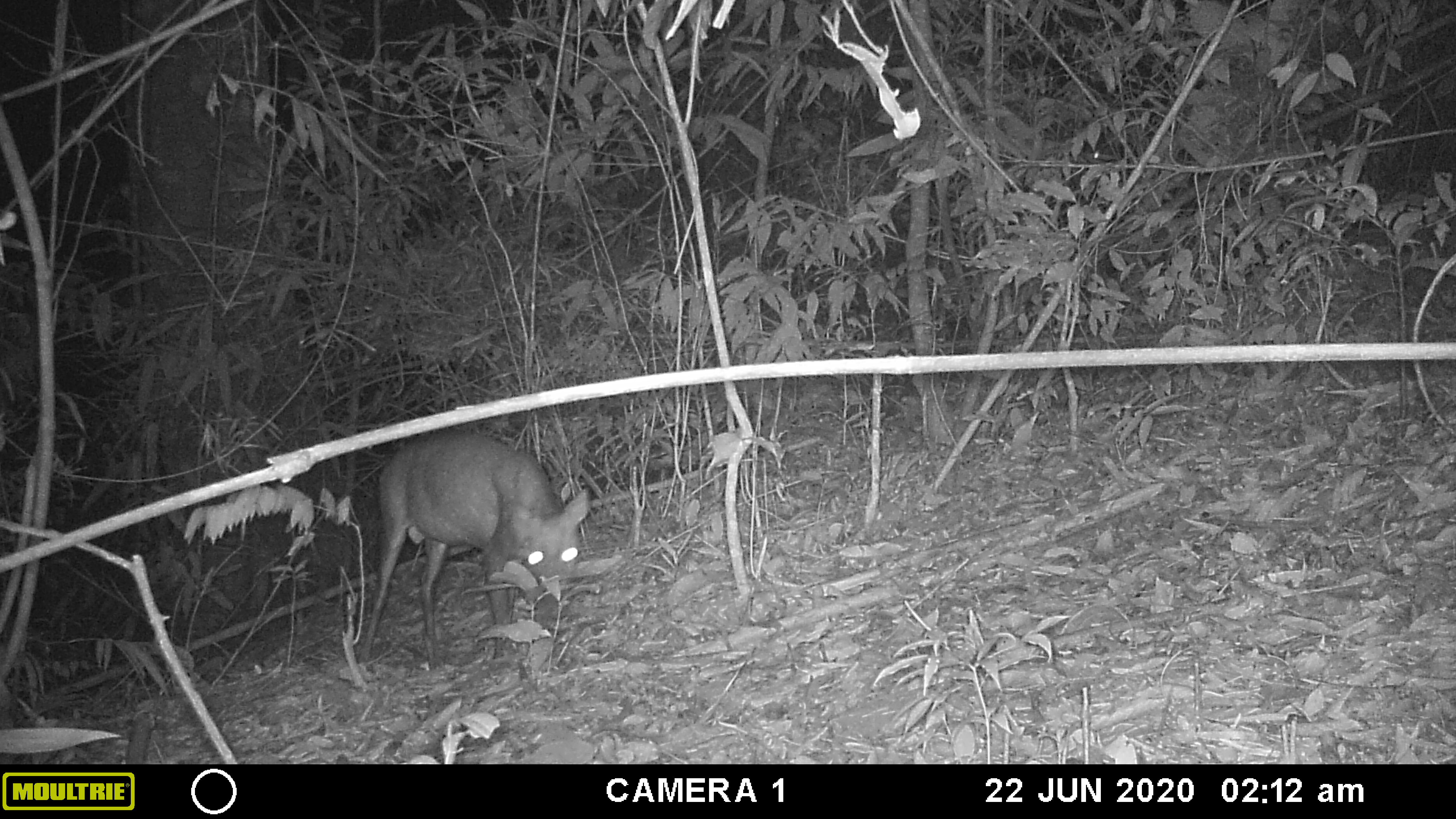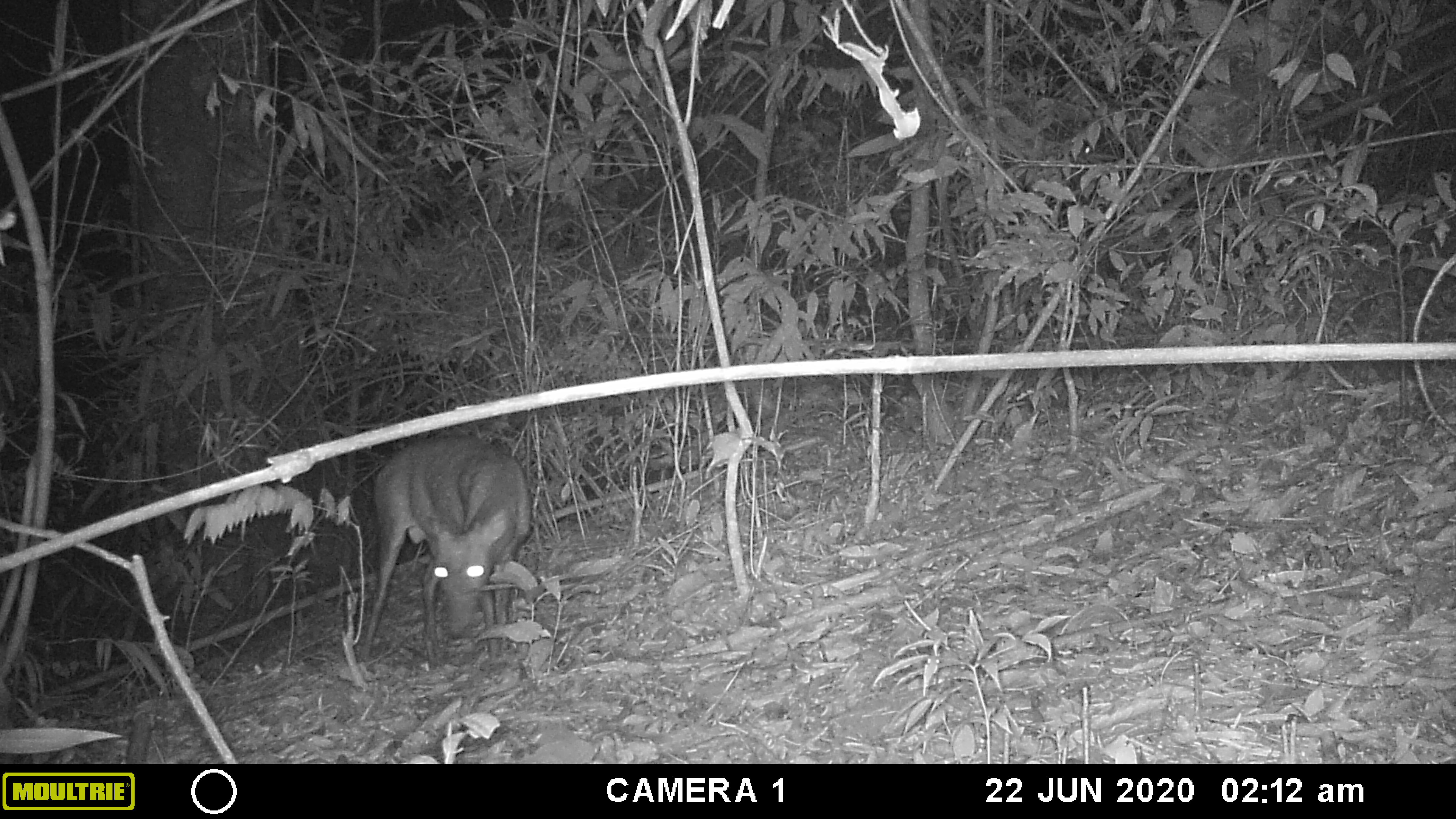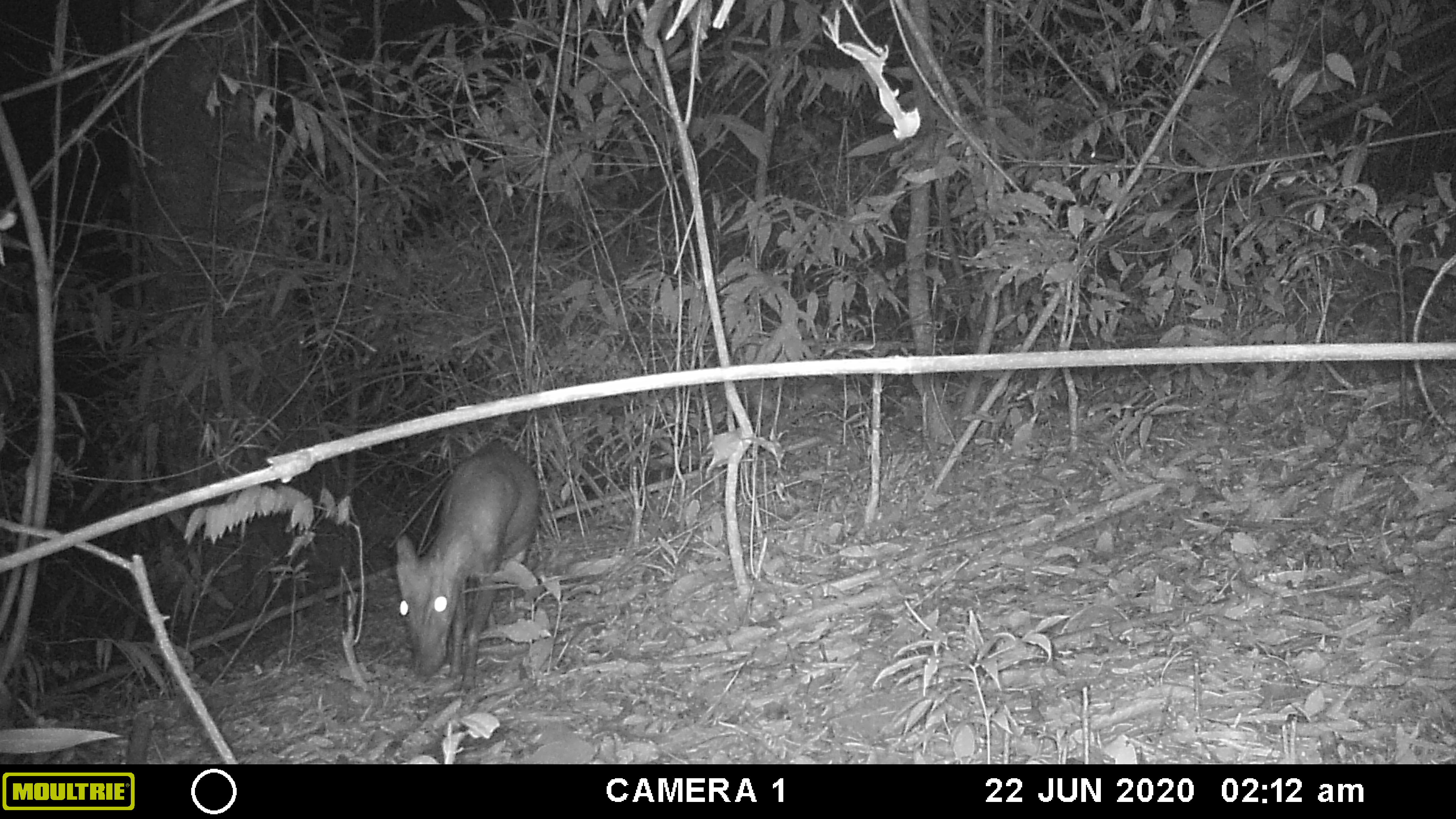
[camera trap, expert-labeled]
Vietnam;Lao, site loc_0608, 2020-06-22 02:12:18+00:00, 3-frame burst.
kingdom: Animalia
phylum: Chordata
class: Mammalia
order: Artiodactyla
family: Cervidae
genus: Muntiacus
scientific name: Muntiacus rooseveltorum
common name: roosevelt's muntjac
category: roosevelts muntjac group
Roosevelts muntjac group (roosevelt's muntjac) (Muntiacus rooseveltorum). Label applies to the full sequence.